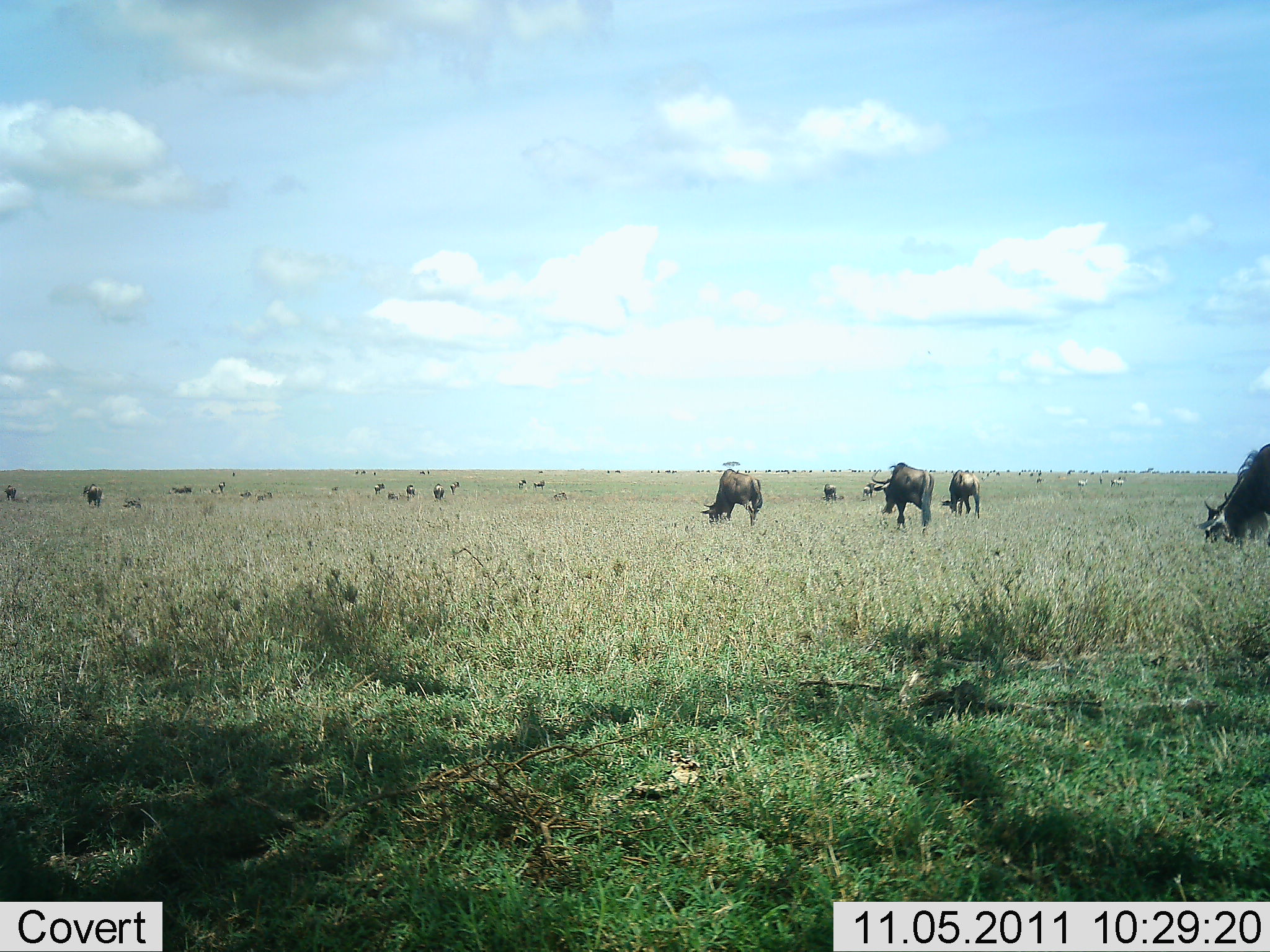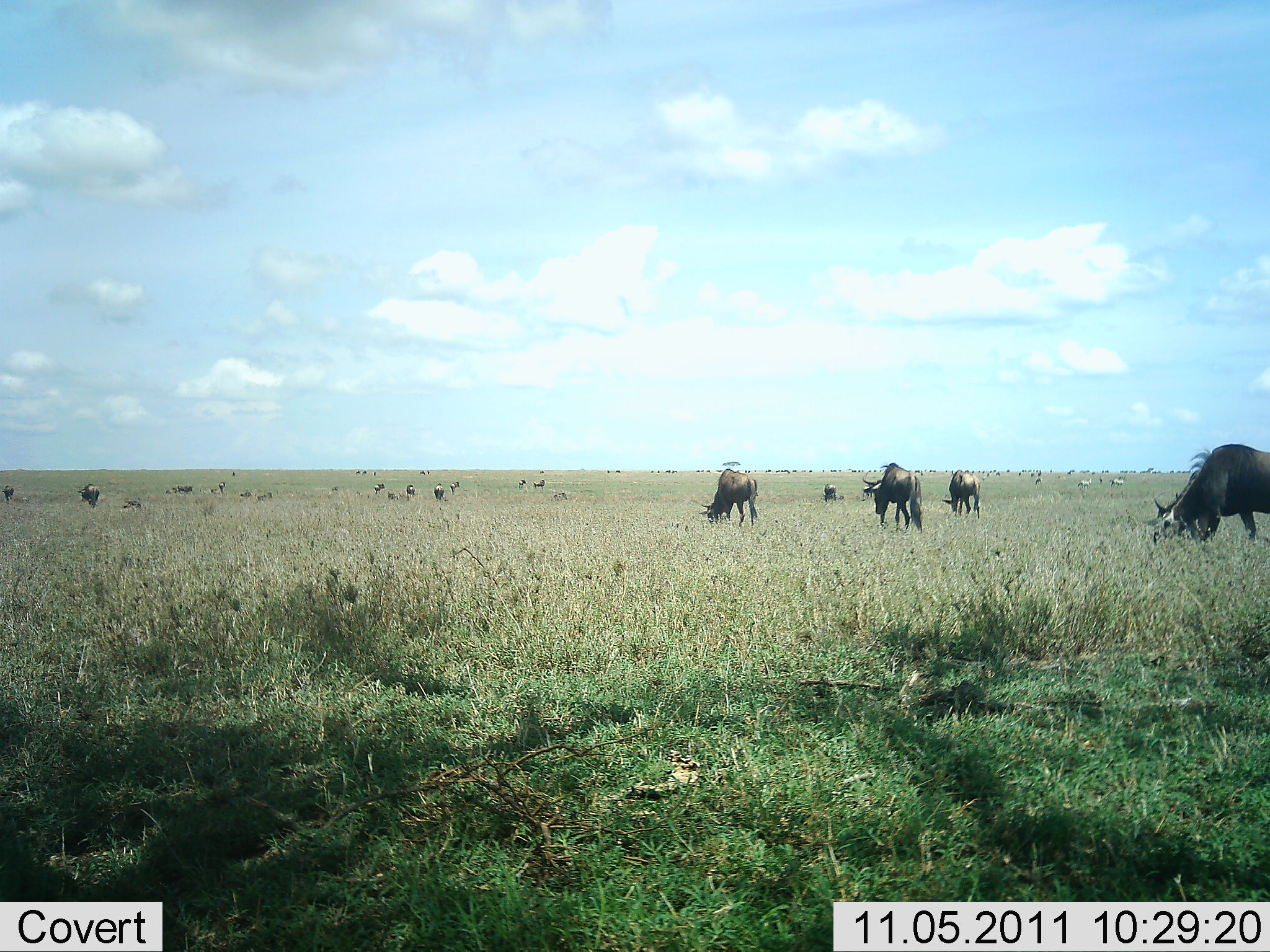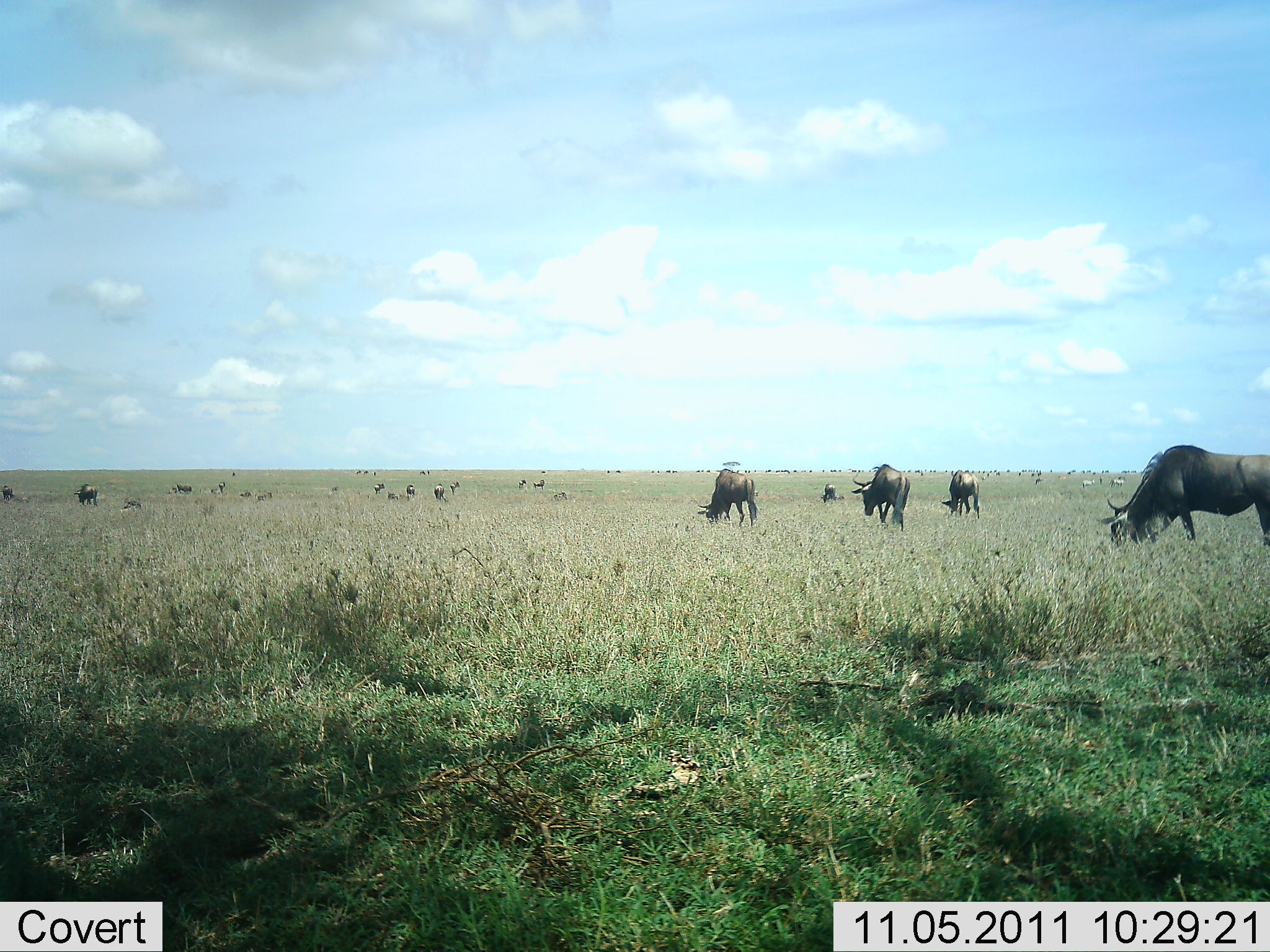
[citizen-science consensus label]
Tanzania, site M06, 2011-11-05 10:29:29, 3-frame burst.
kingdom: Animalia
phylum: Chordata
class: Mammalia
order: Artiodactyla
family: Bovidae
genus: Connochaetes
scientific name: Connochaetes taurinus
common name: blue wildebeest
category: wildebeest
Wildebeest (blue wildebeest) (Connochaetes taurinus), count 11-50. Behavior (volunteer vote fractions): standing 55%, resting 9%, moving 45%, interacting 0%. Young present (vote fraction): 0%. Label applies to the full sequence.